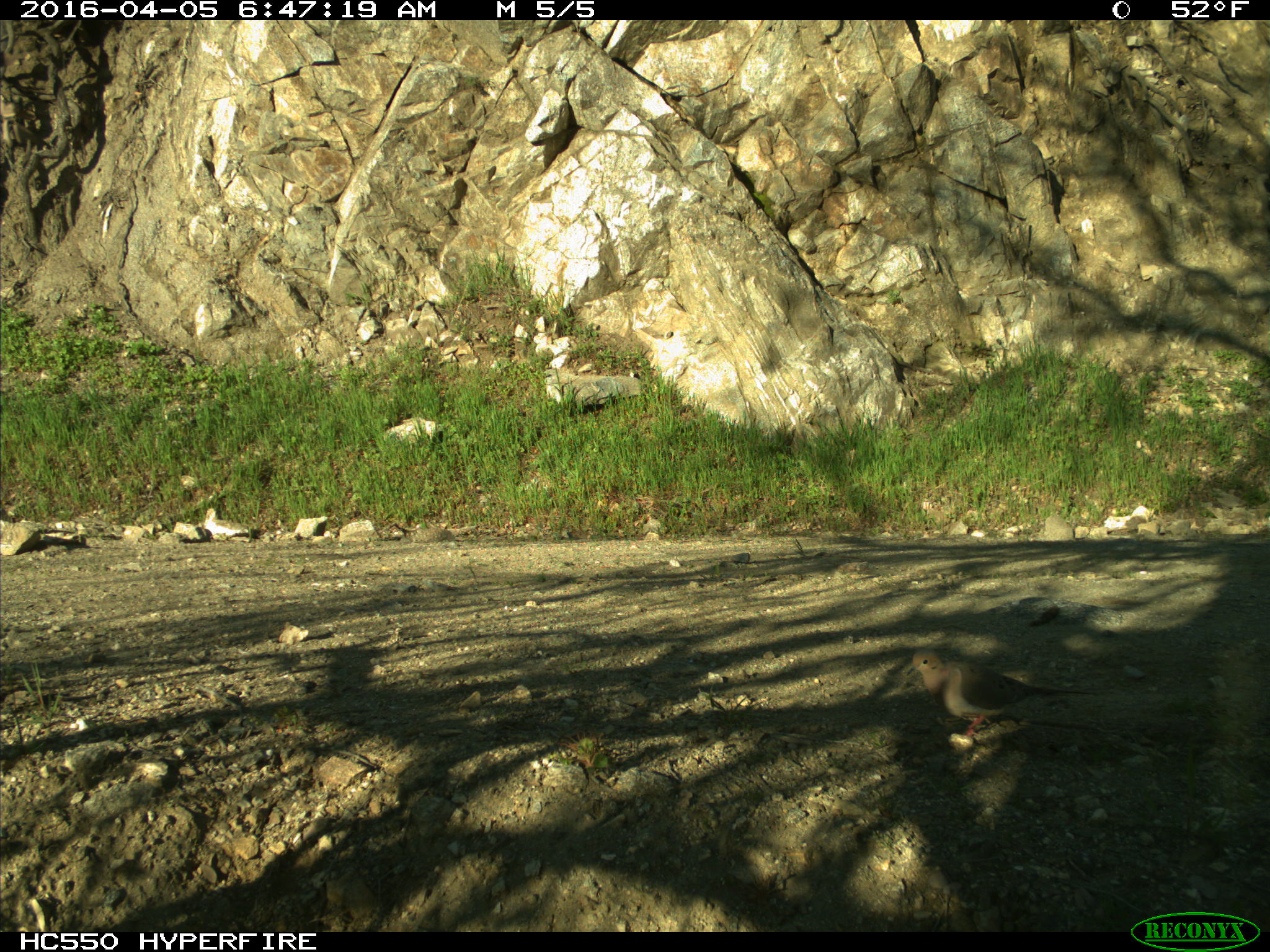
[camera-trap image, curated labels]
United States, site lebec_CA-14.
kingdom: Animalia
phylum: Chordata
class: Aves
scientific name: Aves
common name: birds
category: unidentified bird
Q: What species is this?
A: Unidentified bird (birds) (Aves).